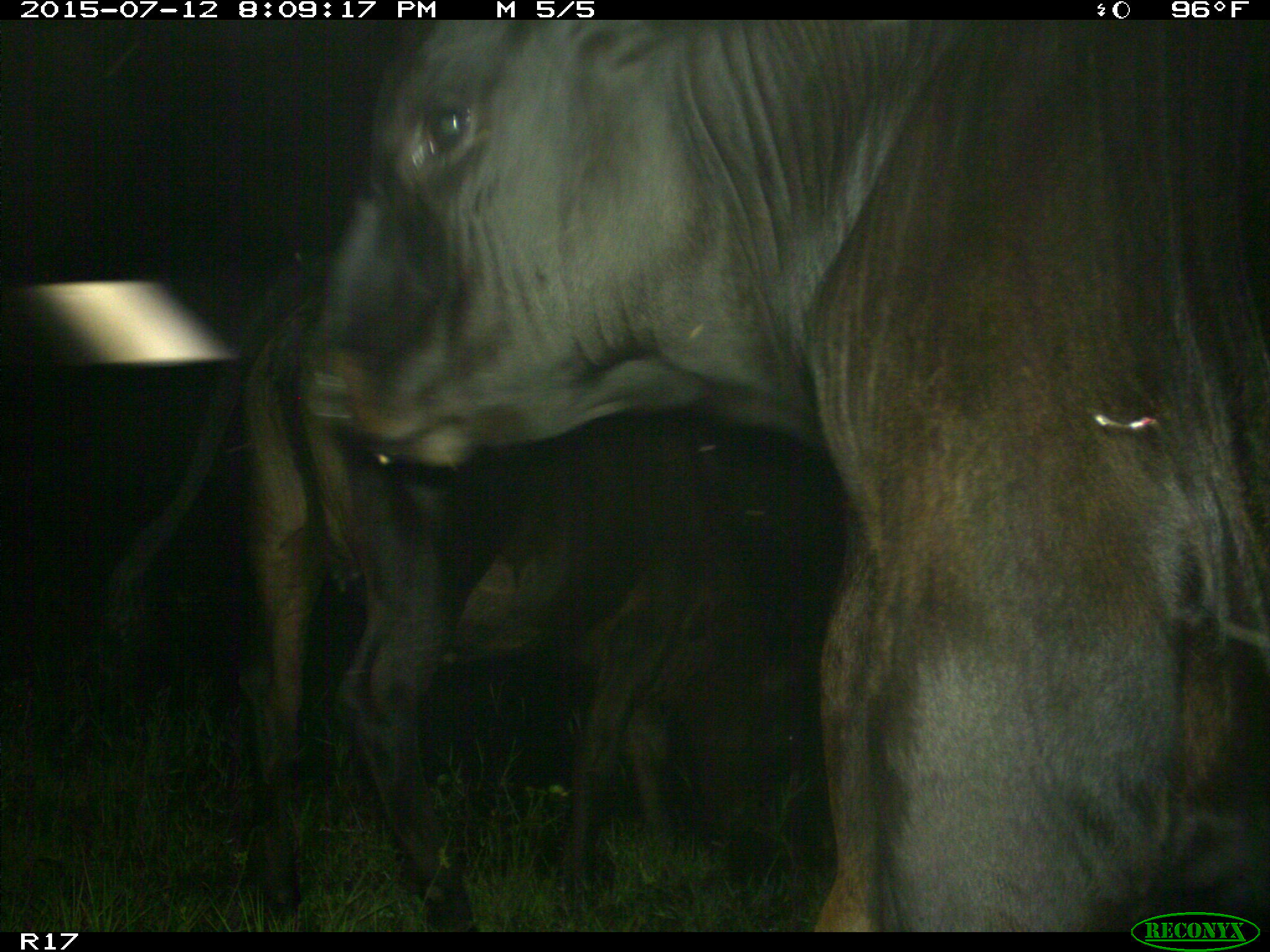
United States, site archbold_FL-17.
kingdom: Animalia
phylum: Chordata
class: Mammalia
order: Artiodactyla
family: Bovidae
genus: Bos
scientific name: Bos taurus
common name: domestic cow